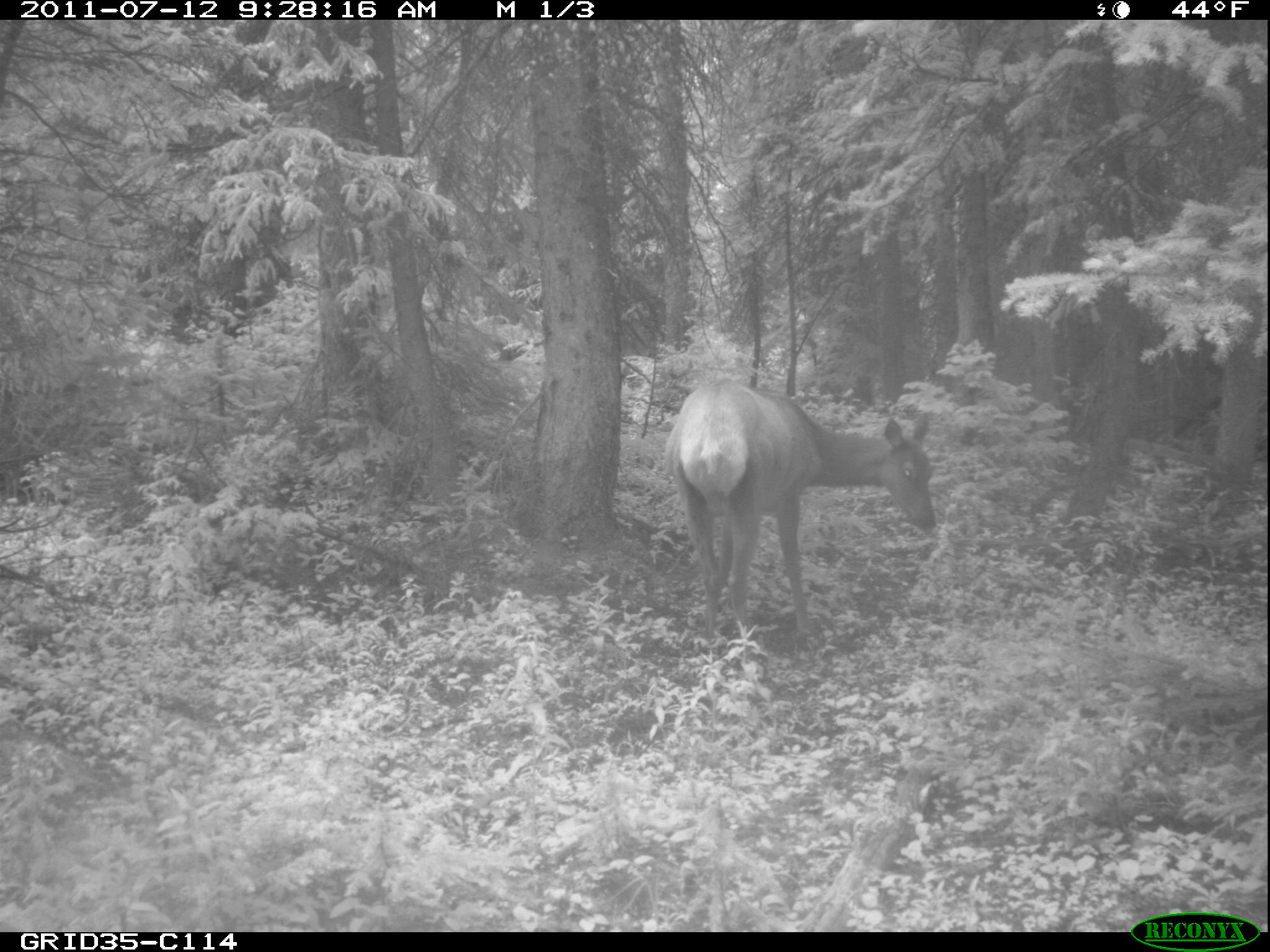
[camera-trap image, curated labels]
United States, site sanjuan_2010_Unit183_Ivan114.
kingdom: Animalia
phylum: Chordata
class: Mammalia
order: Artiodactyla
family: Cervidae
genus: Cervus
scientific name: Cervus elaphus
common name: red deer